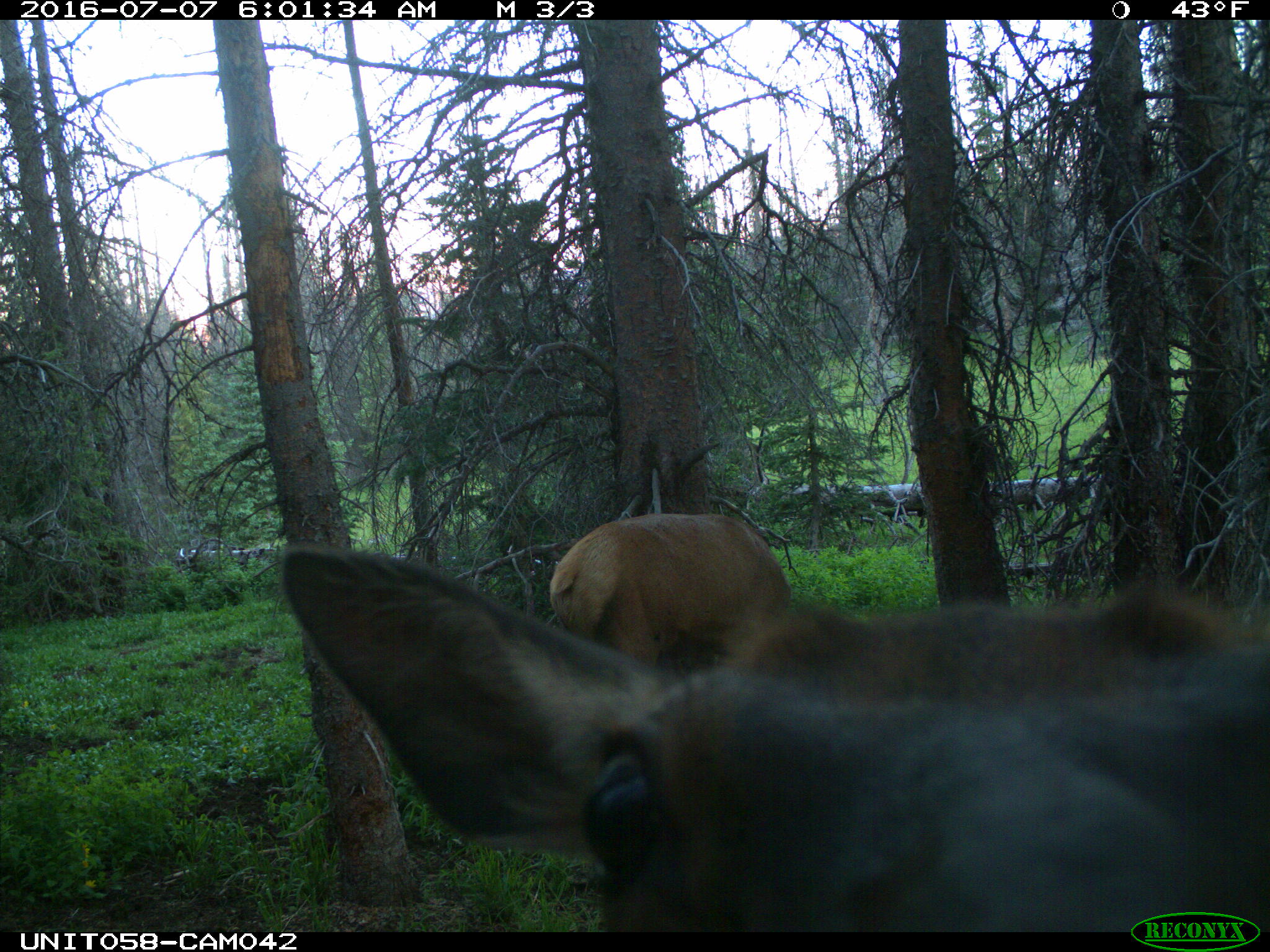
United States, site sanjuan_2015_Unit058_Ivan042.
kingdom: Animalia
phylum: Chordata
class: Mammalia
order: Artiodactyla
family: Cervidae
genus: Cervus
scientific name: Cervus elaphus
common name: red deer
Cervus elaphus (red deer).